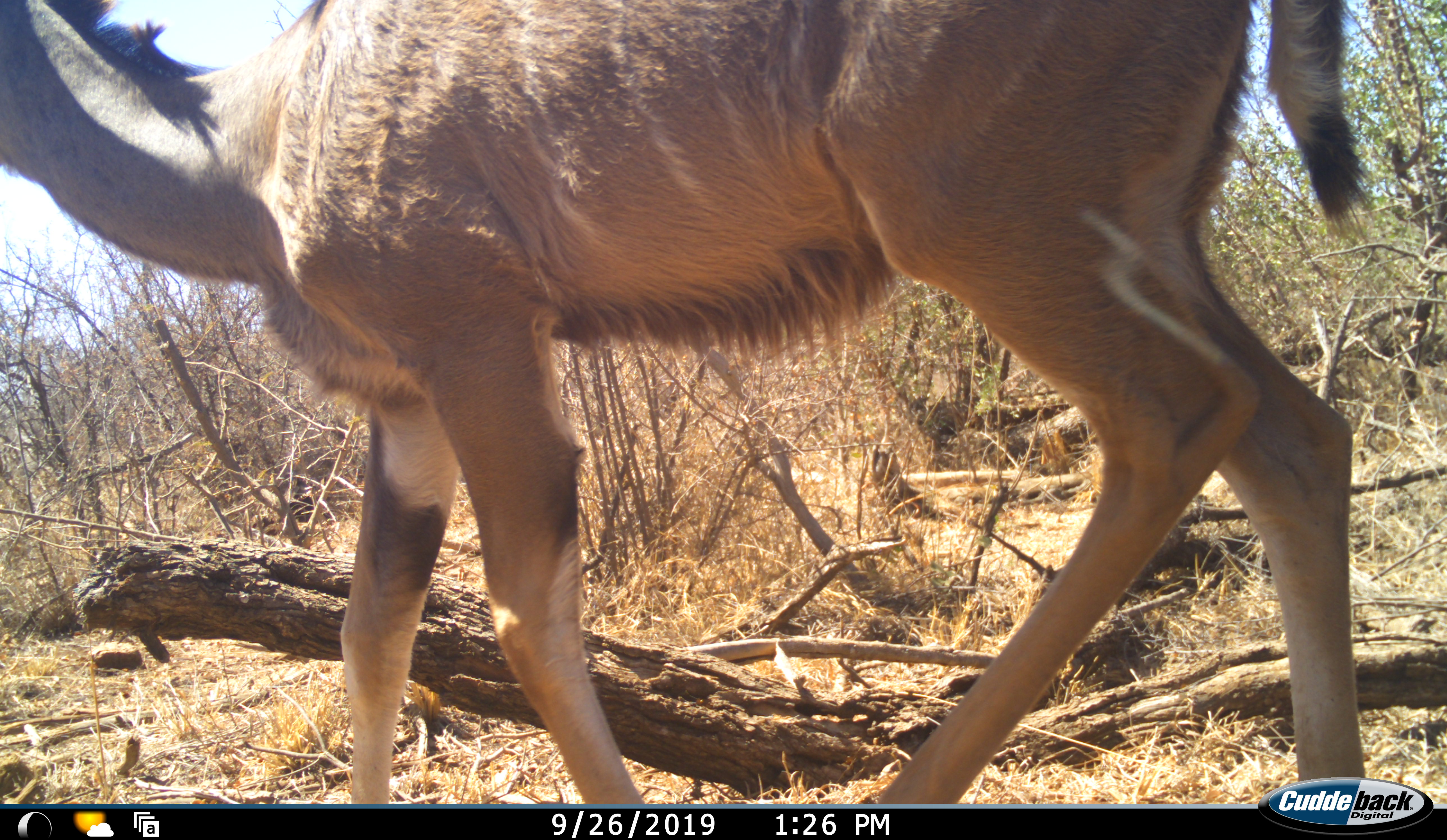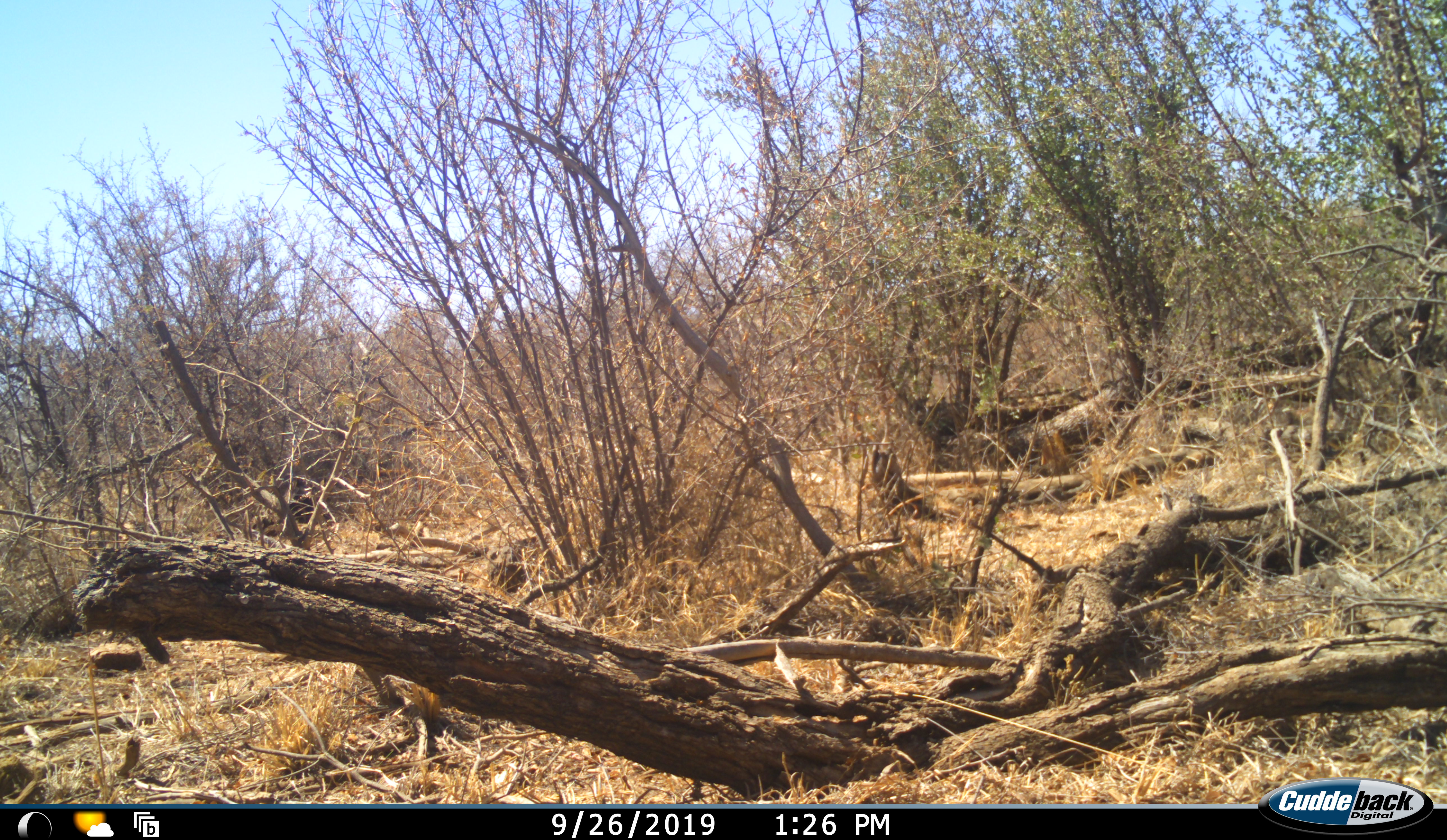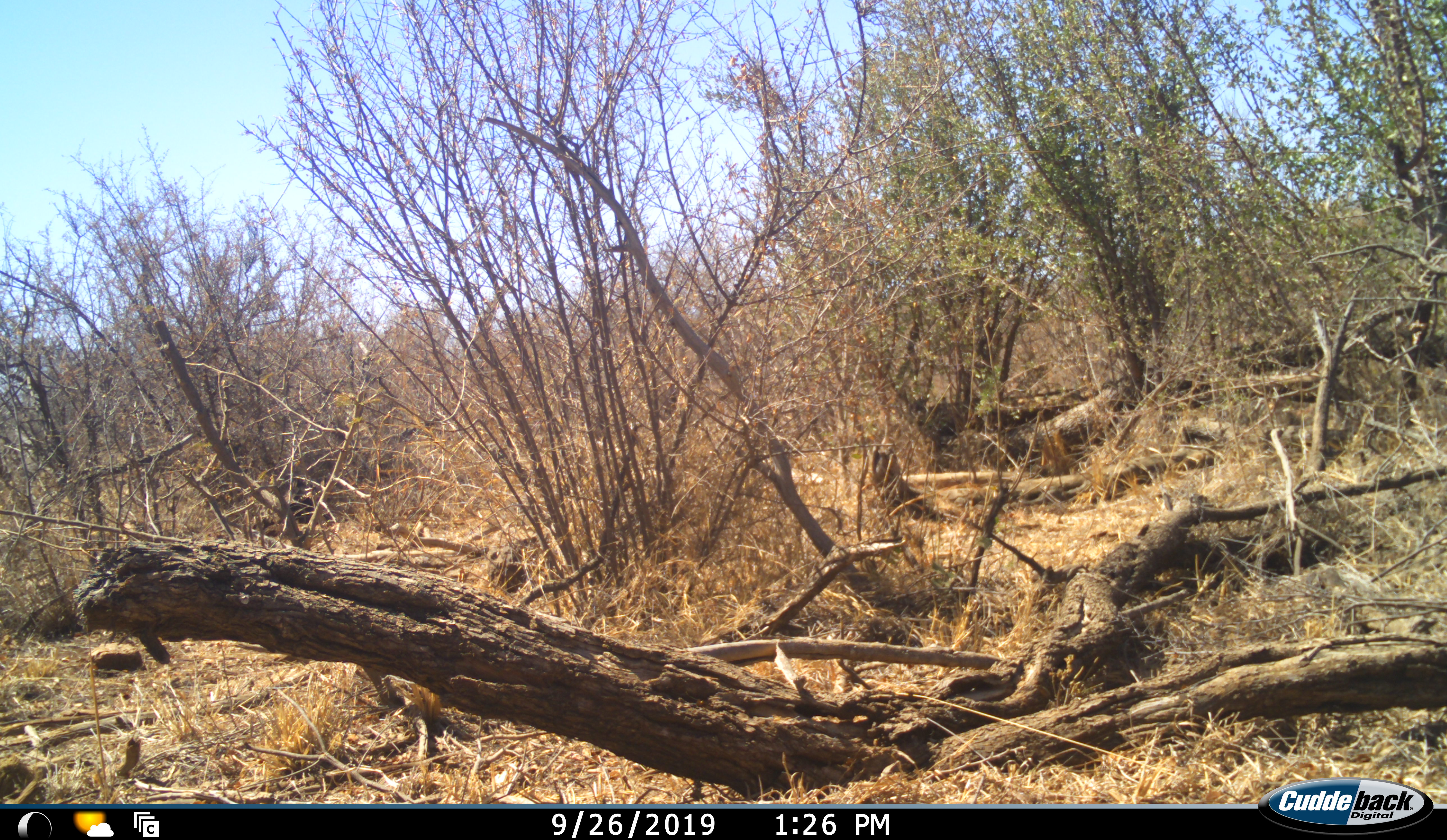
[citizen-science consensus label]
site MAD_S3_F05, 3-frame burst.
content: unidentified animal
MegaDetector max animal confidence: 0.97